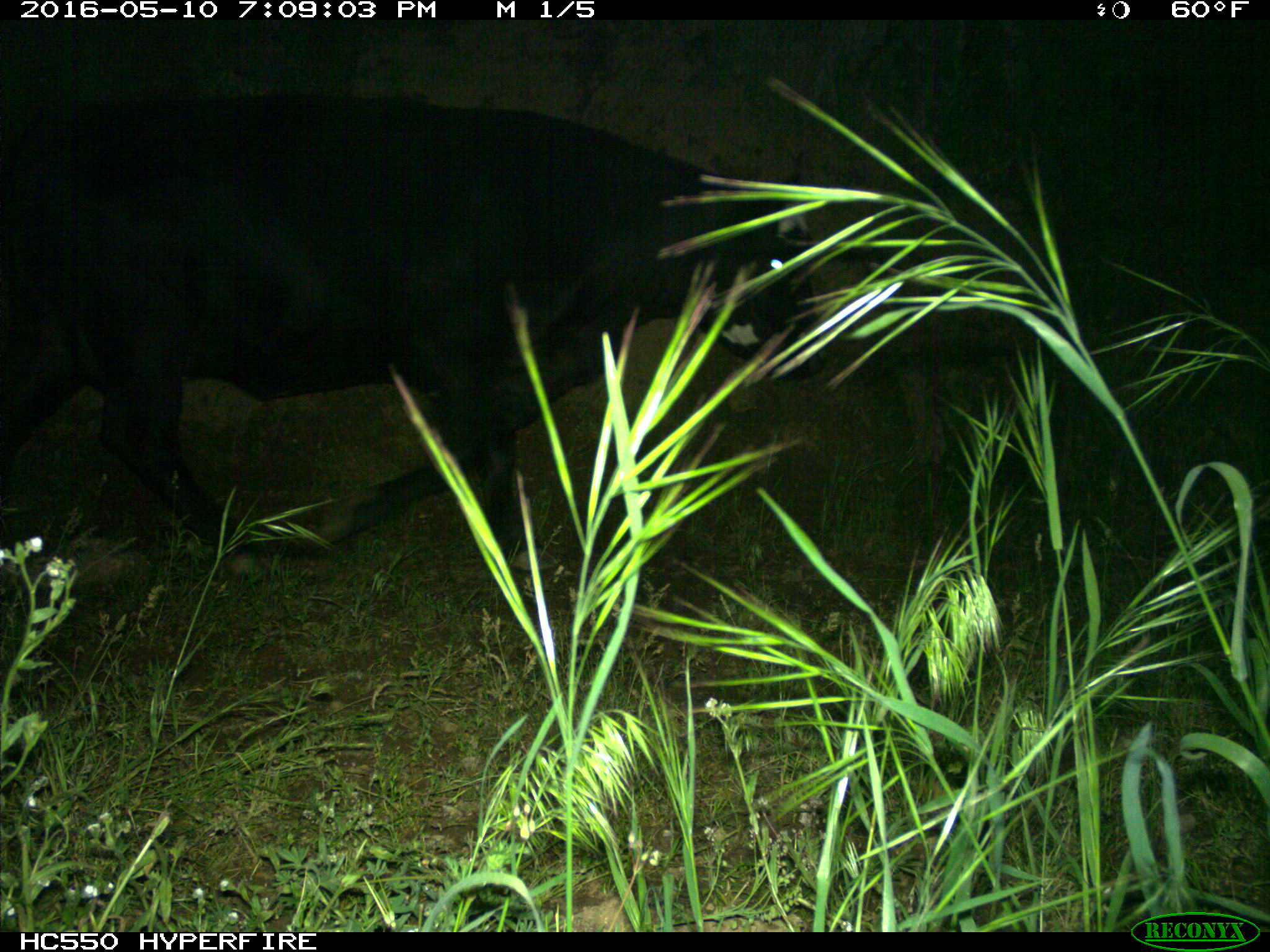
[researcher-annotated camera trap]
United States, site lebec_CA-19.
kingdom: Animalia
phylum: Chordata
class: Mammalia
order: Artiodactyla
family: Bovidae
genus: Bos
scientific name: Bos taurus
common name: domestic cow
Bos taurus (domestic cow).